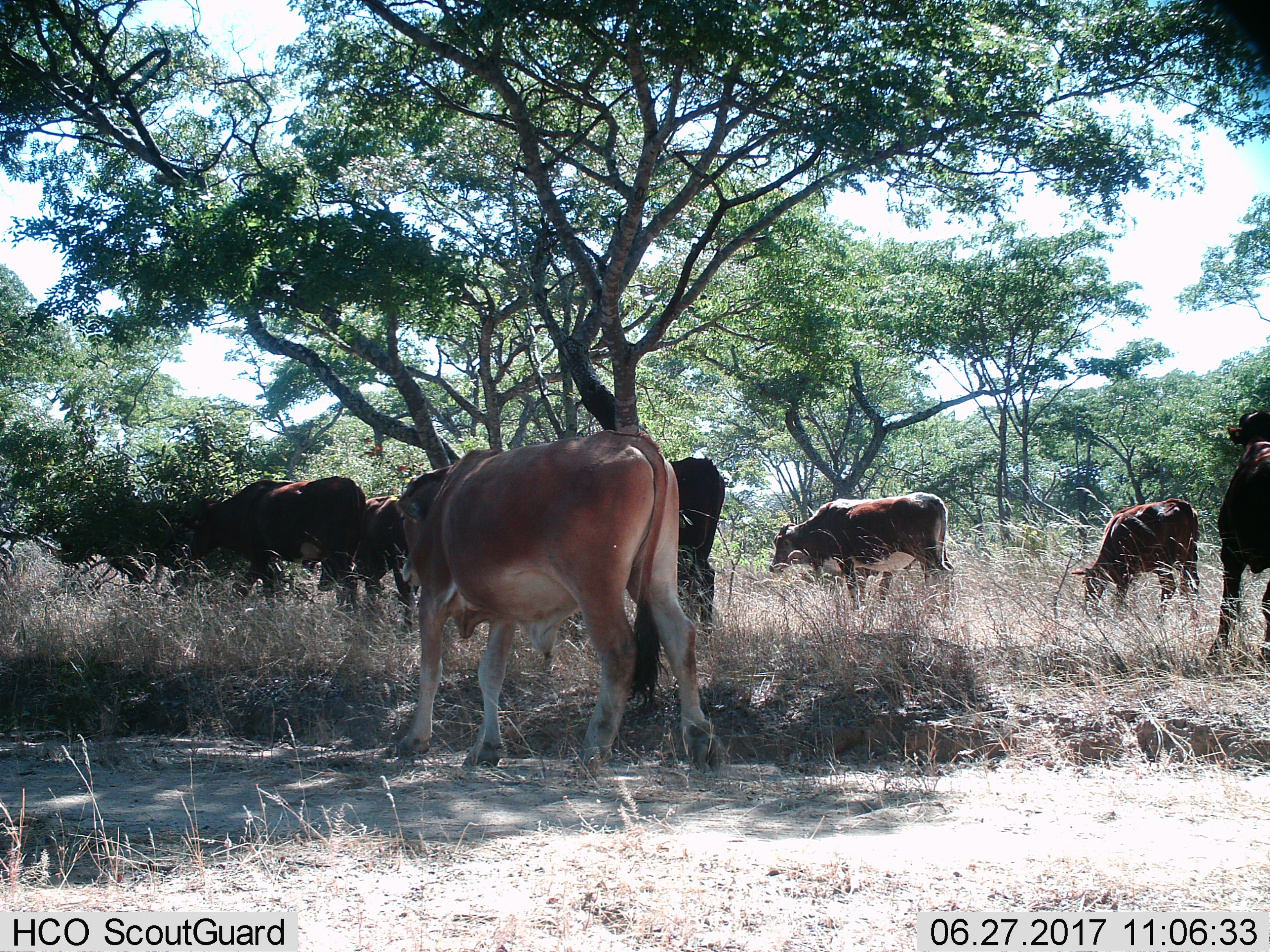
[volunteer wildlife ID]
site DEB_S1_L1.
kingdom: Animalia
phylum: Chordata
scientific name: Vertebrata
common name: domestic animal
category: domesticanimal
Domesticanimal (domestic animal) (Vertebrata), count 9. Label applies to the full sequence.